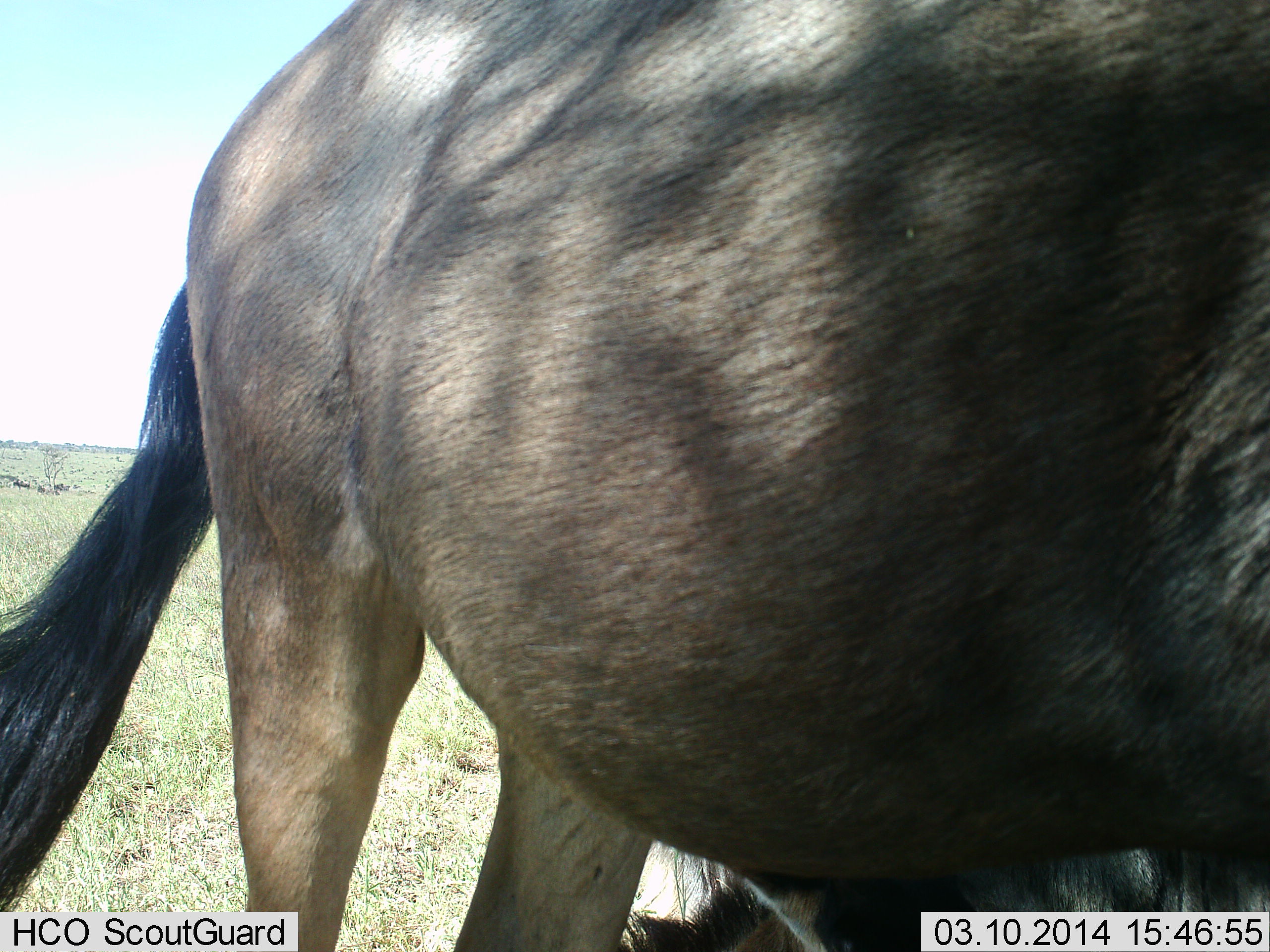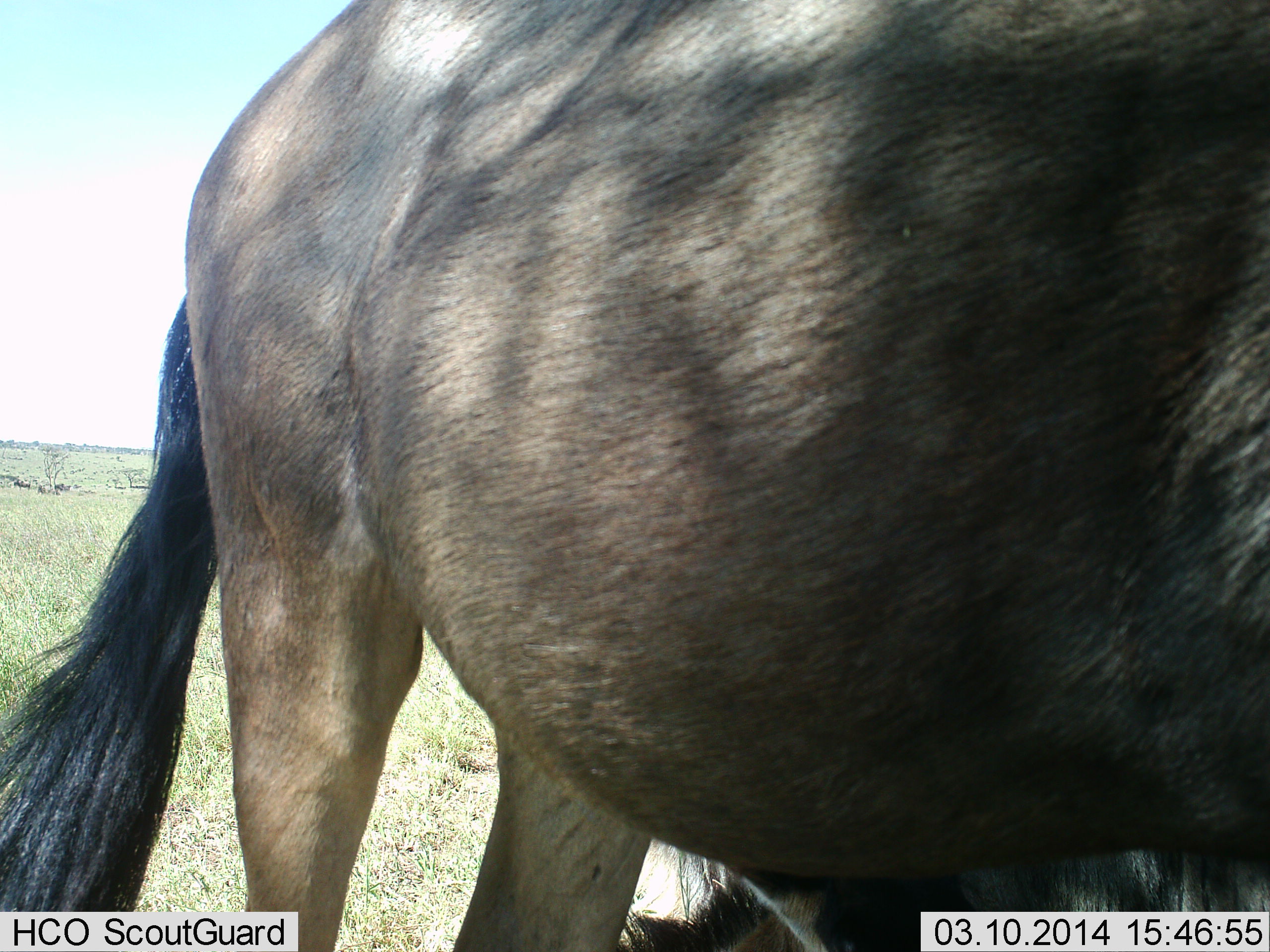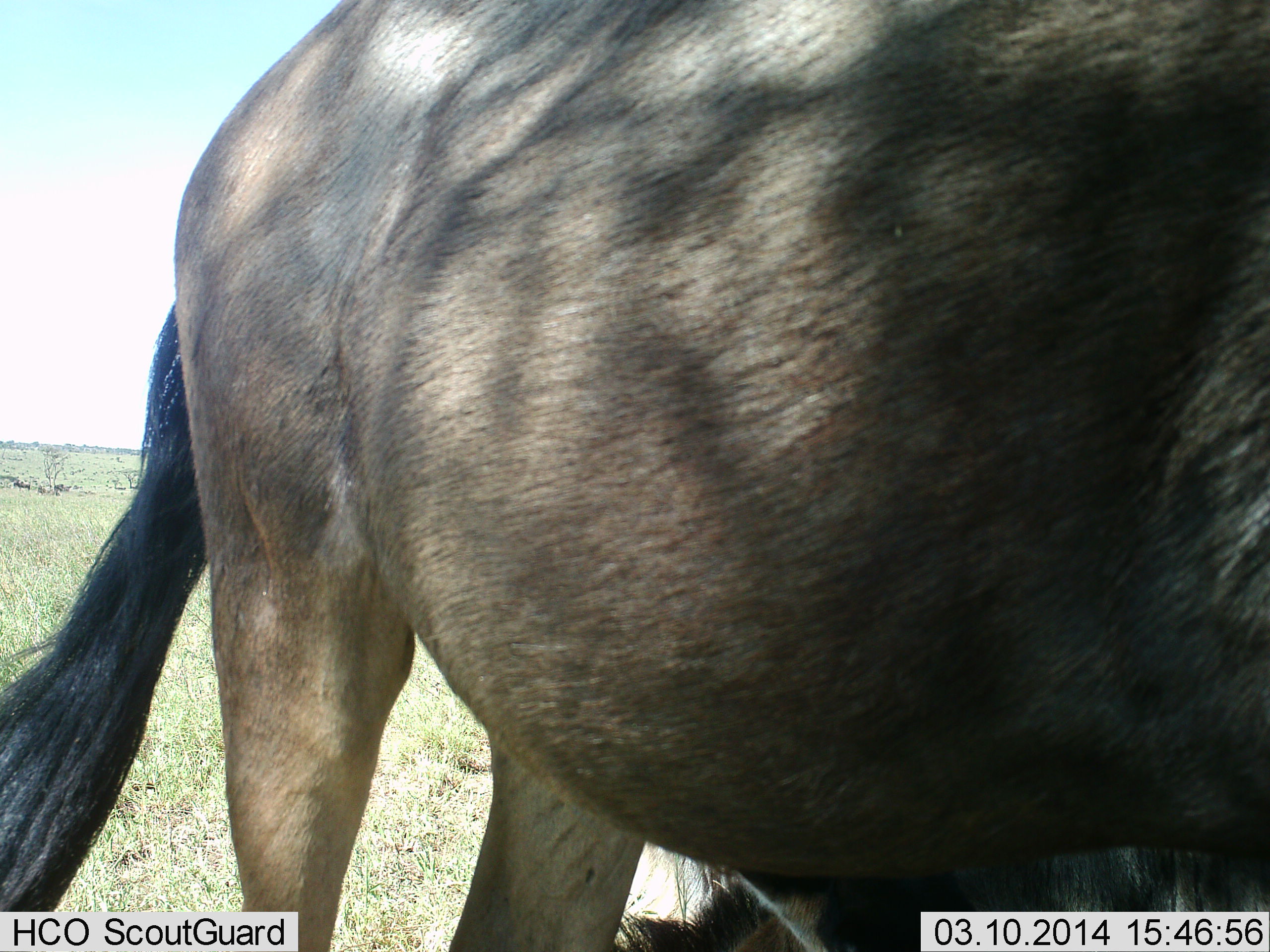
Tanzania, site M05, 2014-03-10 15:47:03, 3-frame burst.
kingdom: Animalia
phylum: Chordata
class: Mammalia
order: Artiodactyla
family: Bovidae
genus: Connochaetes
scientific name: Connochaetes taurinus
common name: blue wildebeest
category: wildebeest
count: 2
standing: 100%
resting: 40%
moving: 0%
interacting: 0%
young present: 0%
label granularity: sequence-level